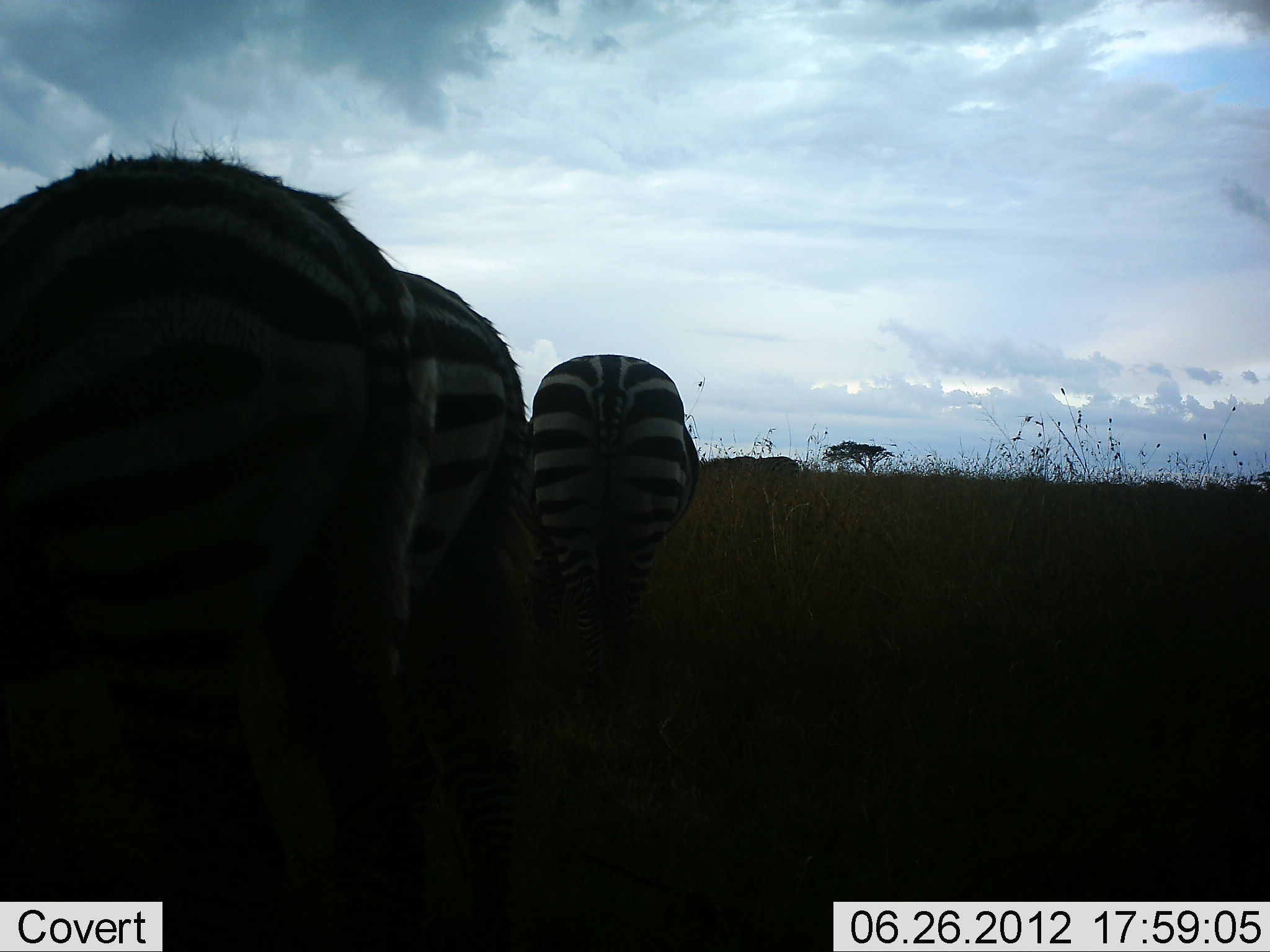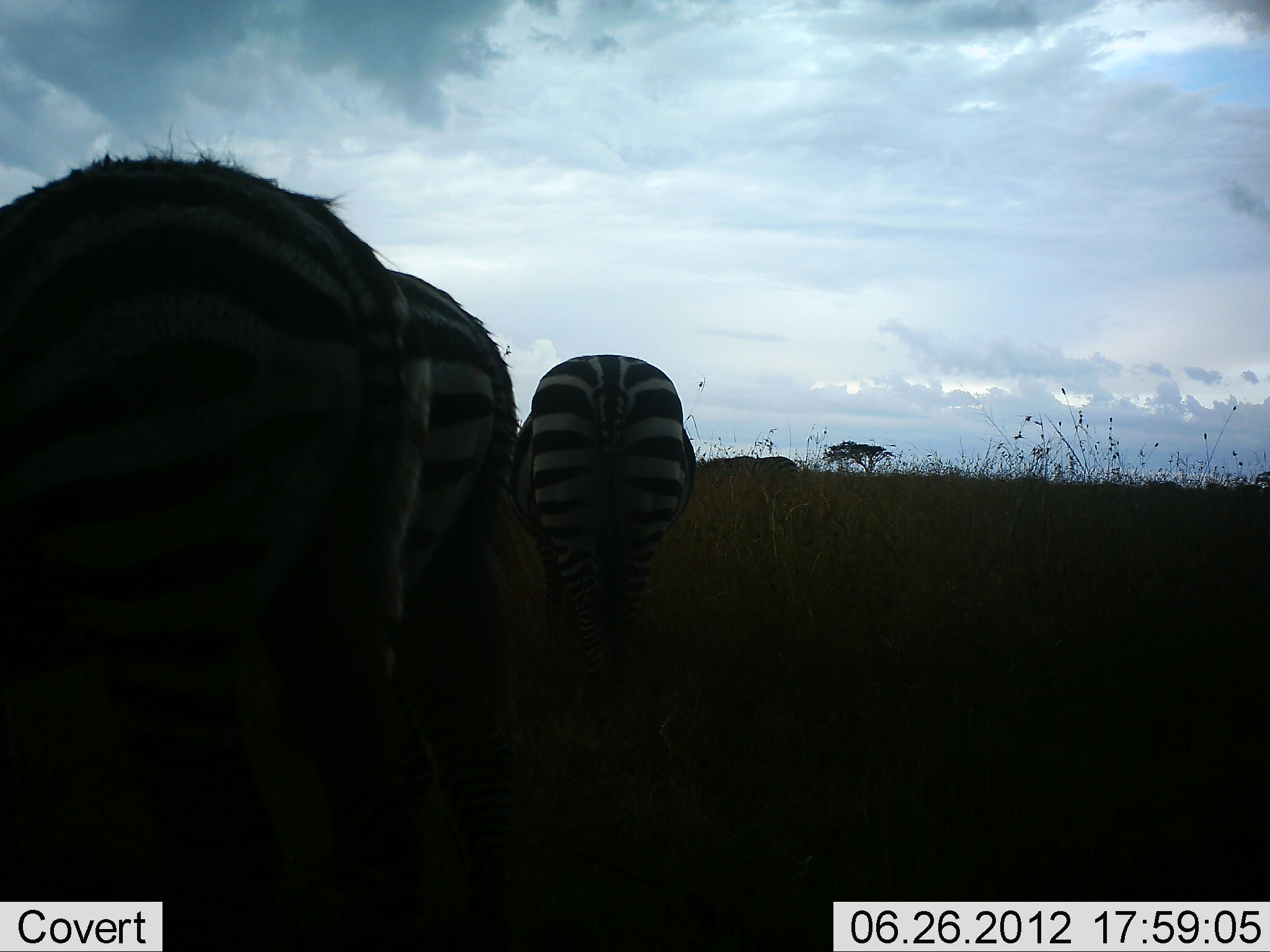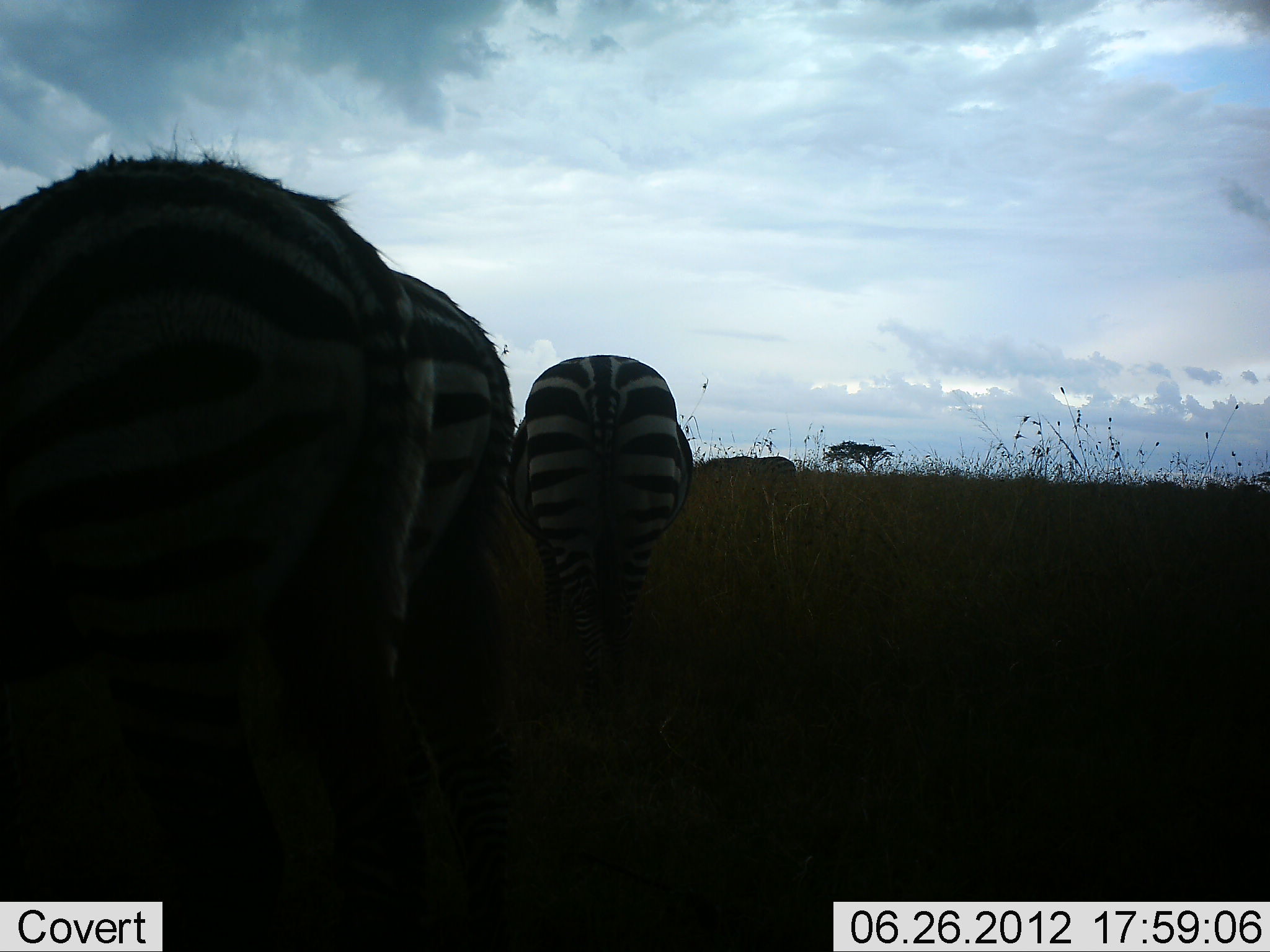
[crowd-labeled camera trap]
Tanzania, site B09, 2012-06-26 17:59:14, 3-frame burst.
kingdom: Animalia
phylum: Chordata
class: Mammalia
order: Perissodactyla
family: Equidae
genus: Equus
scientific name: Equus quagga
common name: plains zebra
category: zebra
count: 3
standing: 50%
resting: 0%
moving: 10%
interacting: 0%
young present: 0%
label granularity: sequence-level